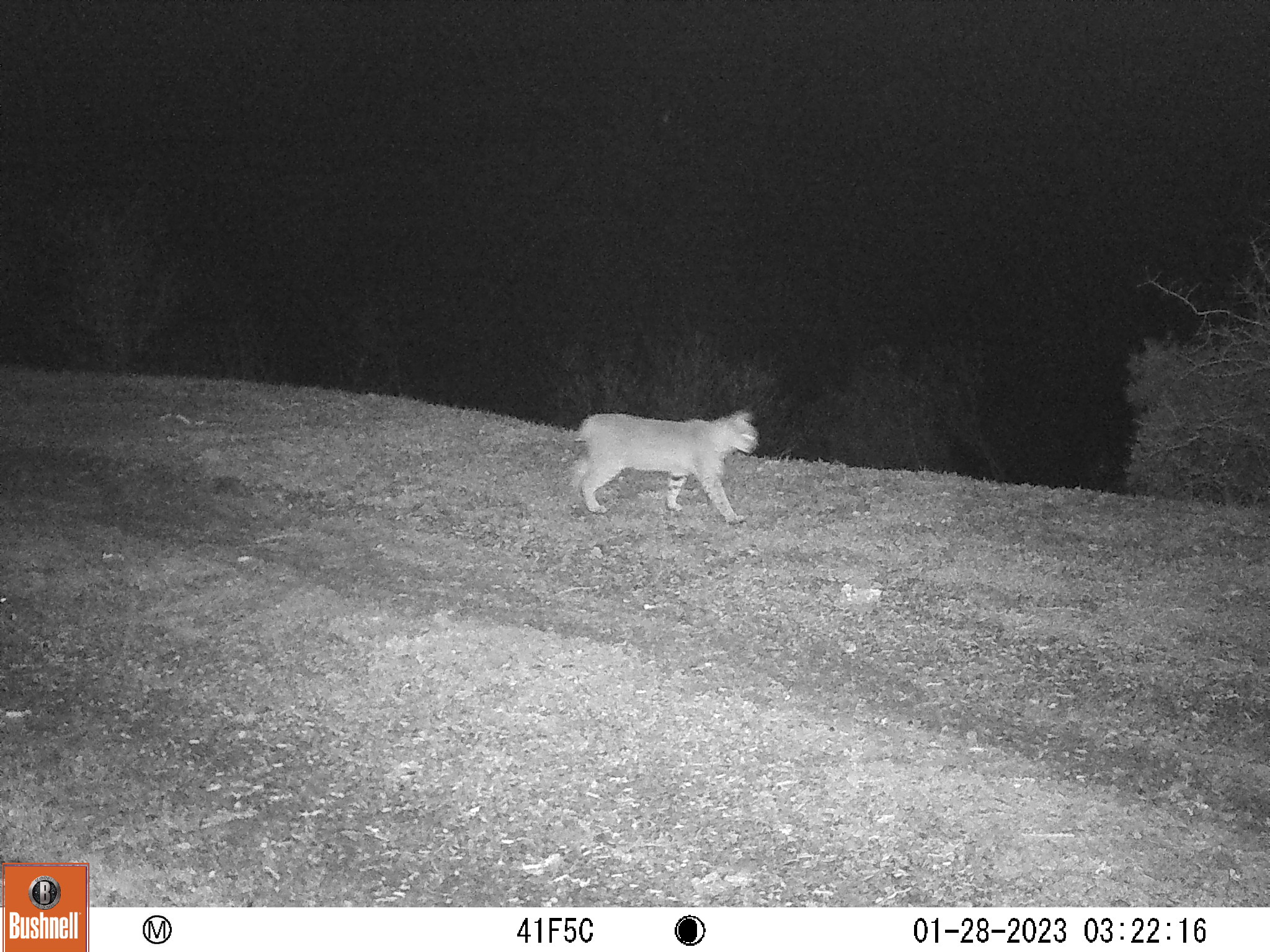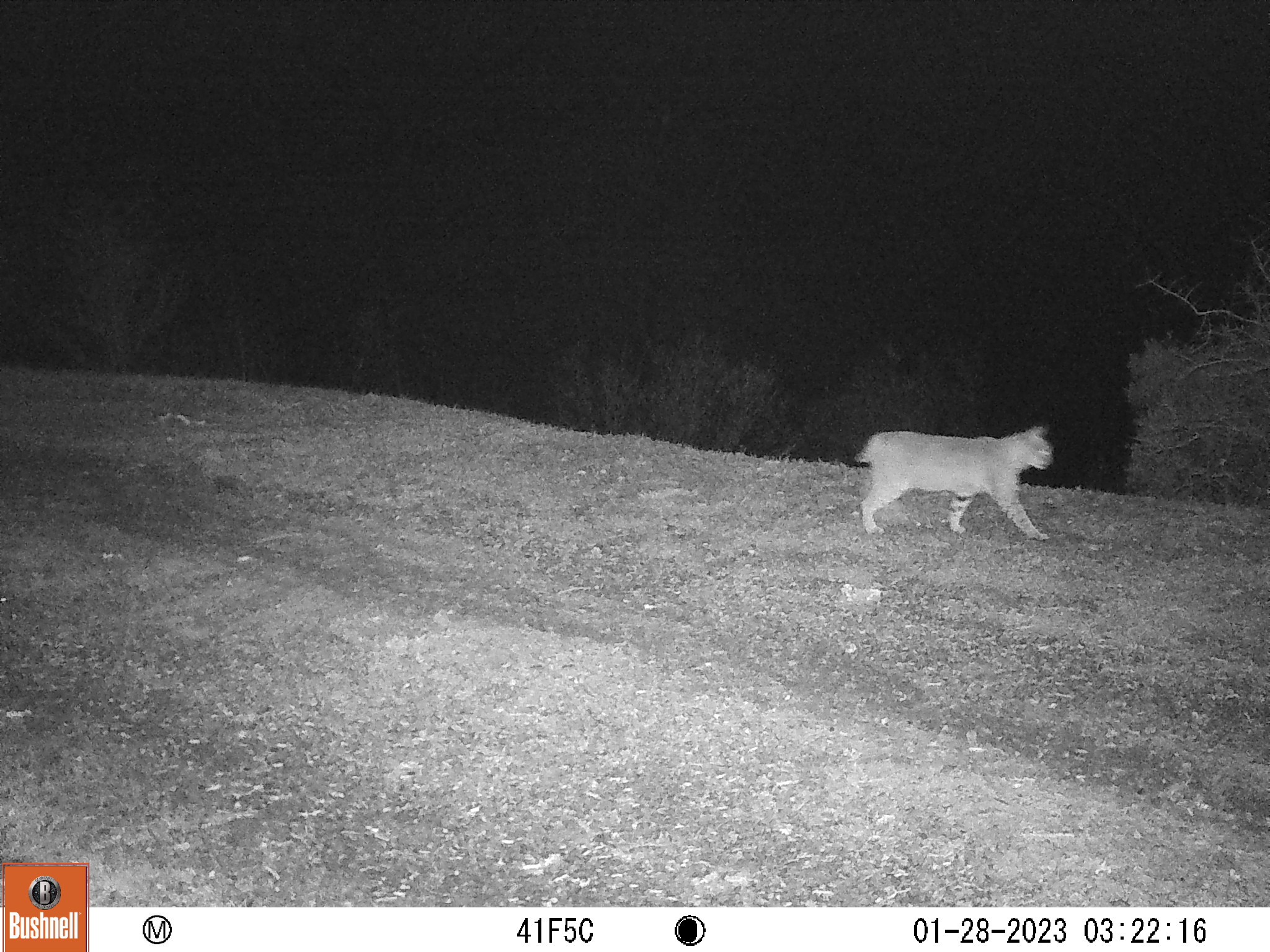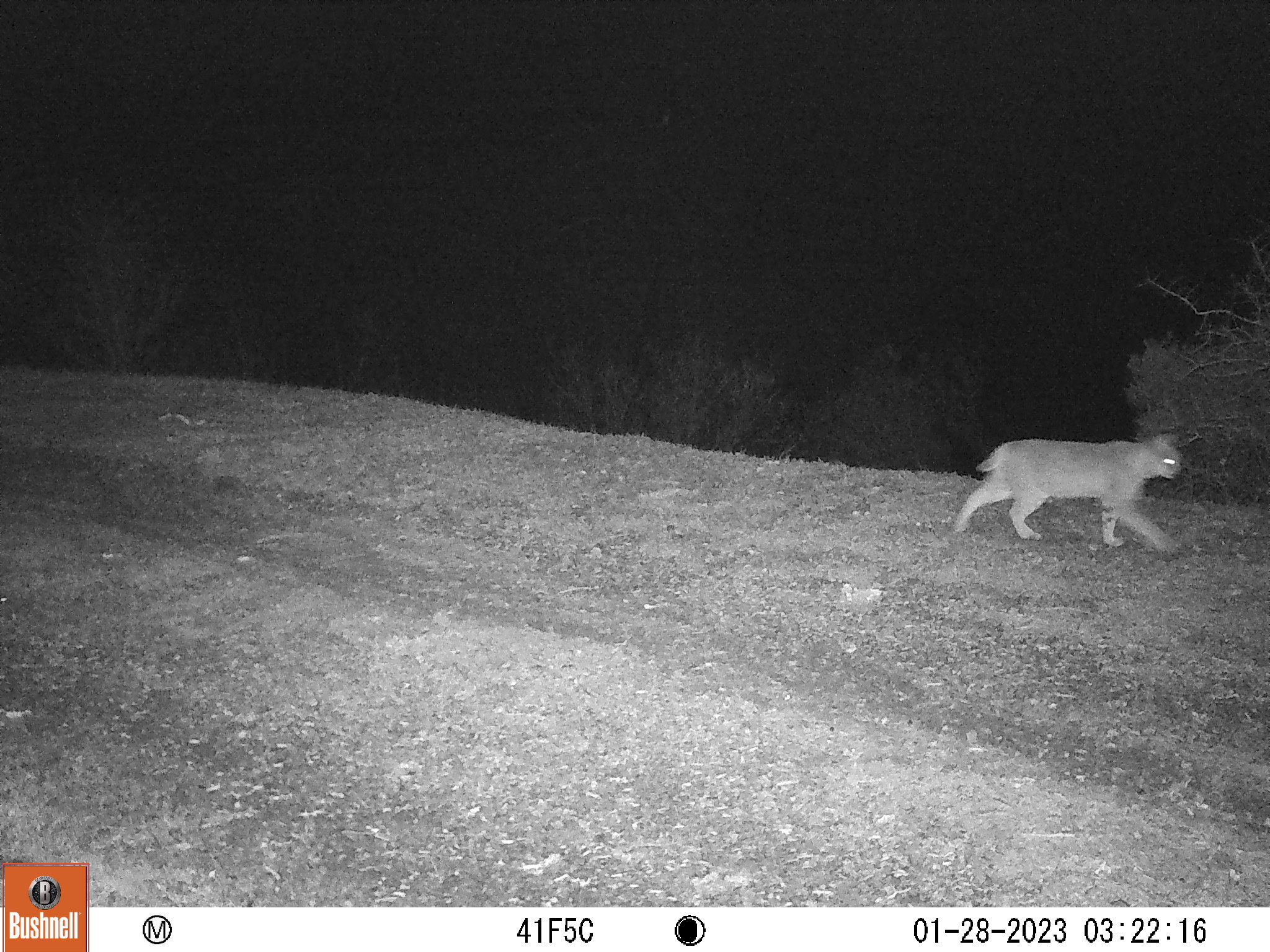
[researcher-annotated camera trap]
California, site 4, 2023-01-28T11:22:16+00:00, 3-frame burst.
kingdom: Animalia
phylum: Chordata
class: Mammalia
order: Carnivora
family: Felidae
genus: Lynx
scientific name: Lynx rufus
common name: bobcat